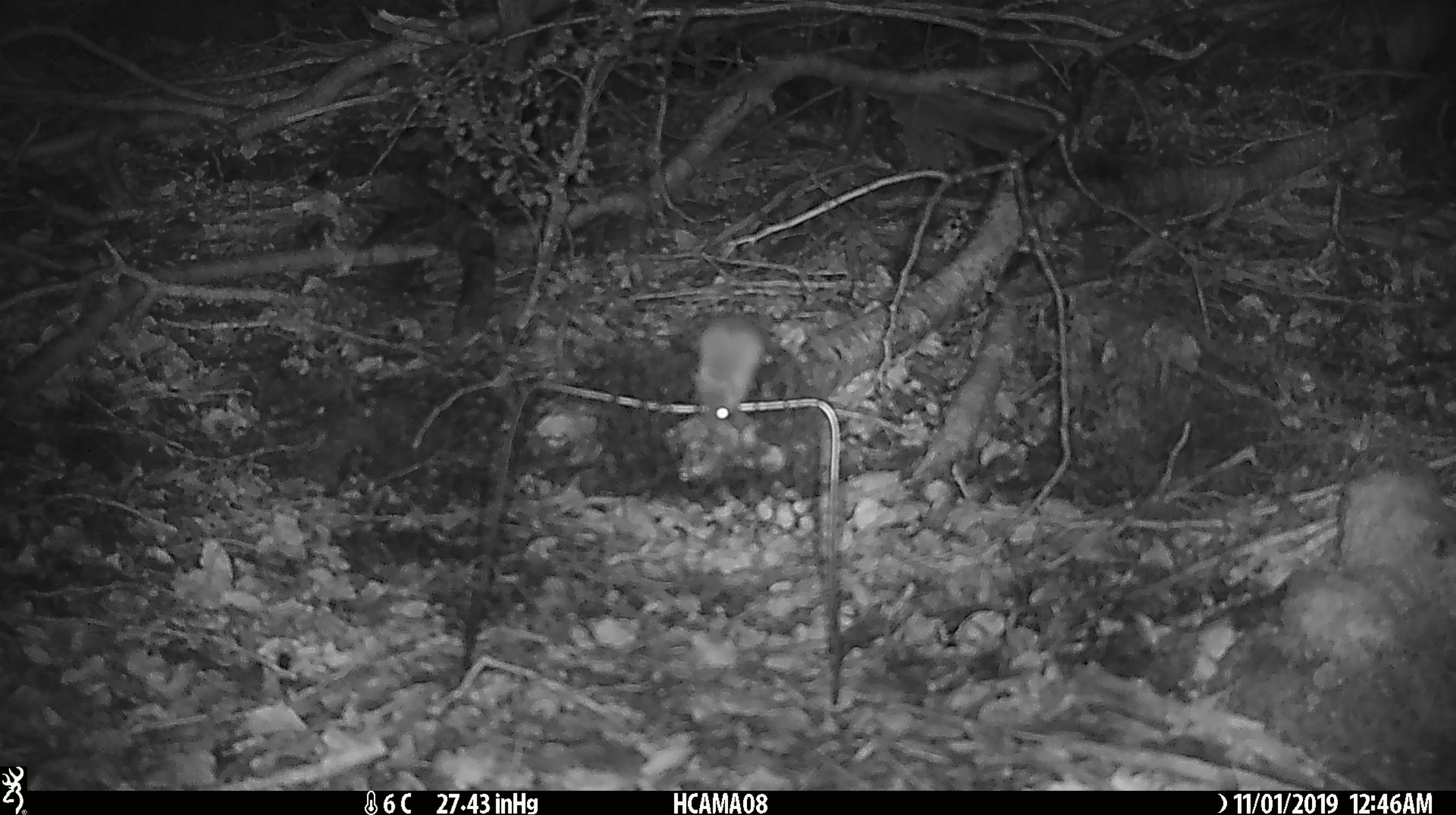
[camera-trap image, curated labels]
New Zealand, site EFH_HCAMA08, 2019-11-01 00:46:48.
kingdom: Animalia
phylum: Chordata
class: Mammalia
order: Rodentia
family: Muridae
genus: Mus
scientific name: Mus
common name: mouse